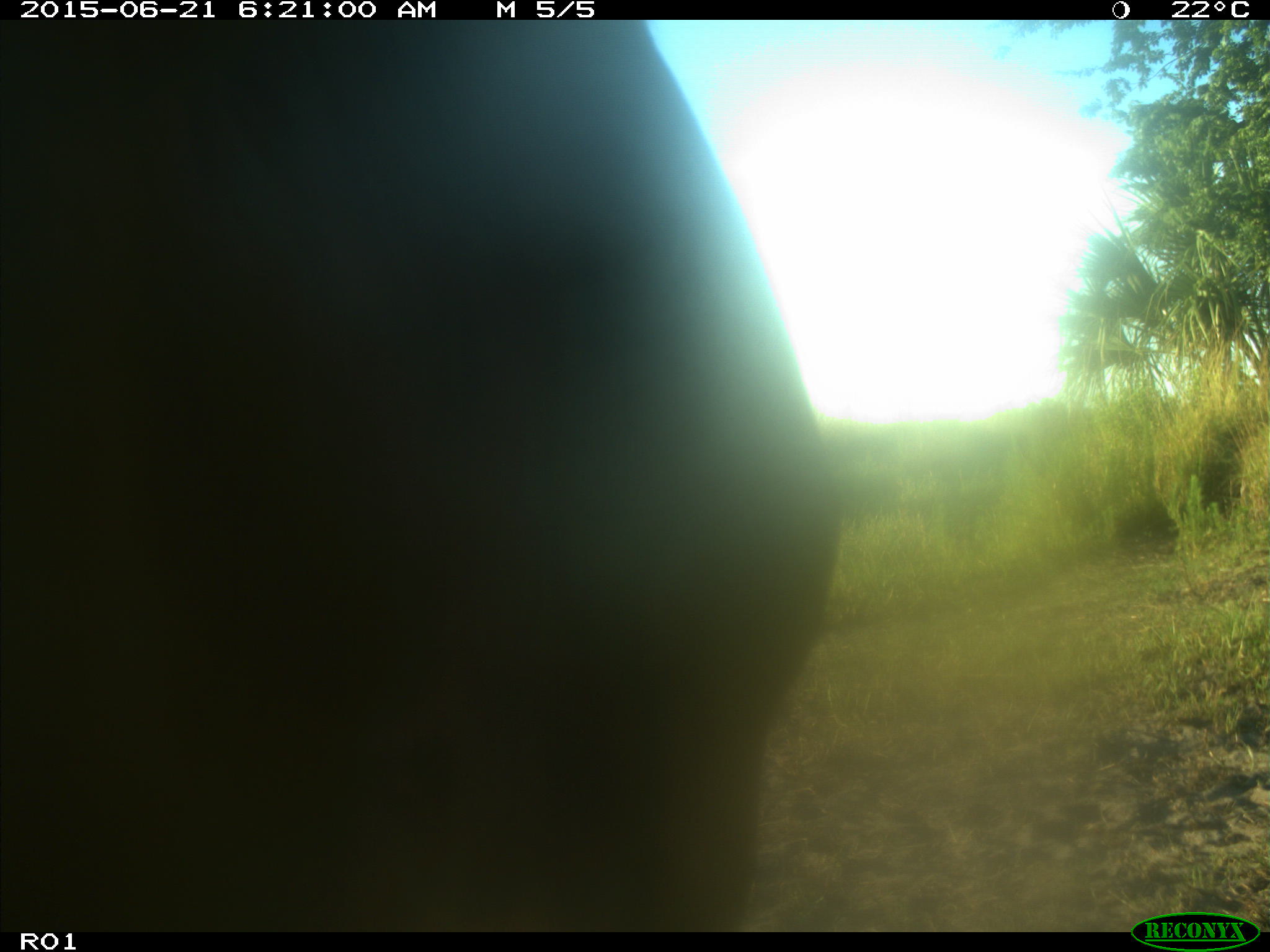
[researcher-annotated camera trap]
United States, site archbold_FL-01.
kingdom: Animalia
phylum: Chordata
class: Mammalia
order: Artiodactyla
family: Bovidae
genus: Bos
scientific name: Bos taurus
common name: domestic cow